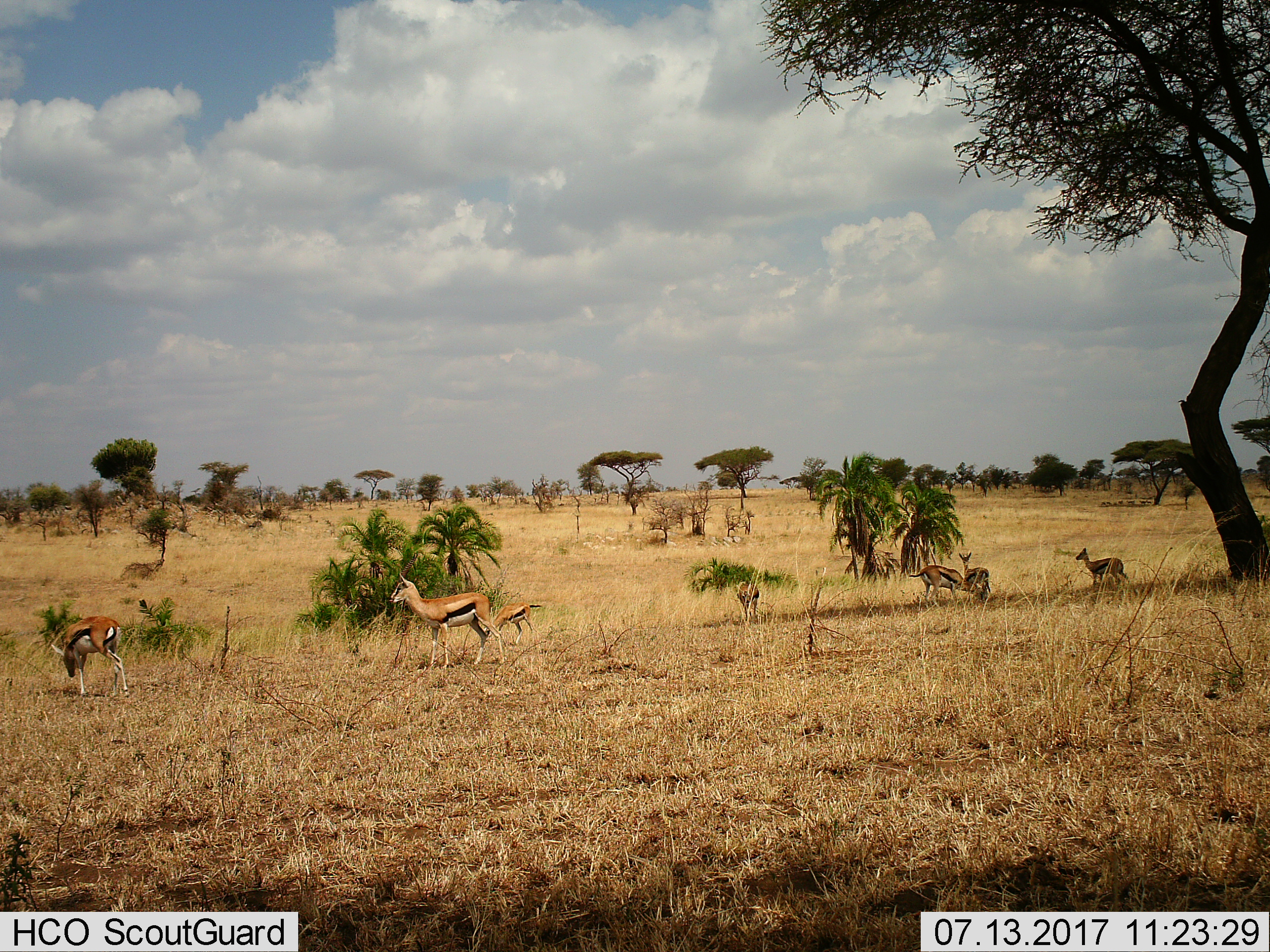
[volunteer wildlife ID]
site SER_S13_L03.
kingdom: Animalia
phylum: Chordata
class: Mammalia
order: Artiodactyla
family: Bovidae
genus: Eudorcas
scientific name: Eudorcas thomsonii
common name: thomson's gazelle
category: gazellethomsons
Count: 7.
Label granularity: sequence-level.